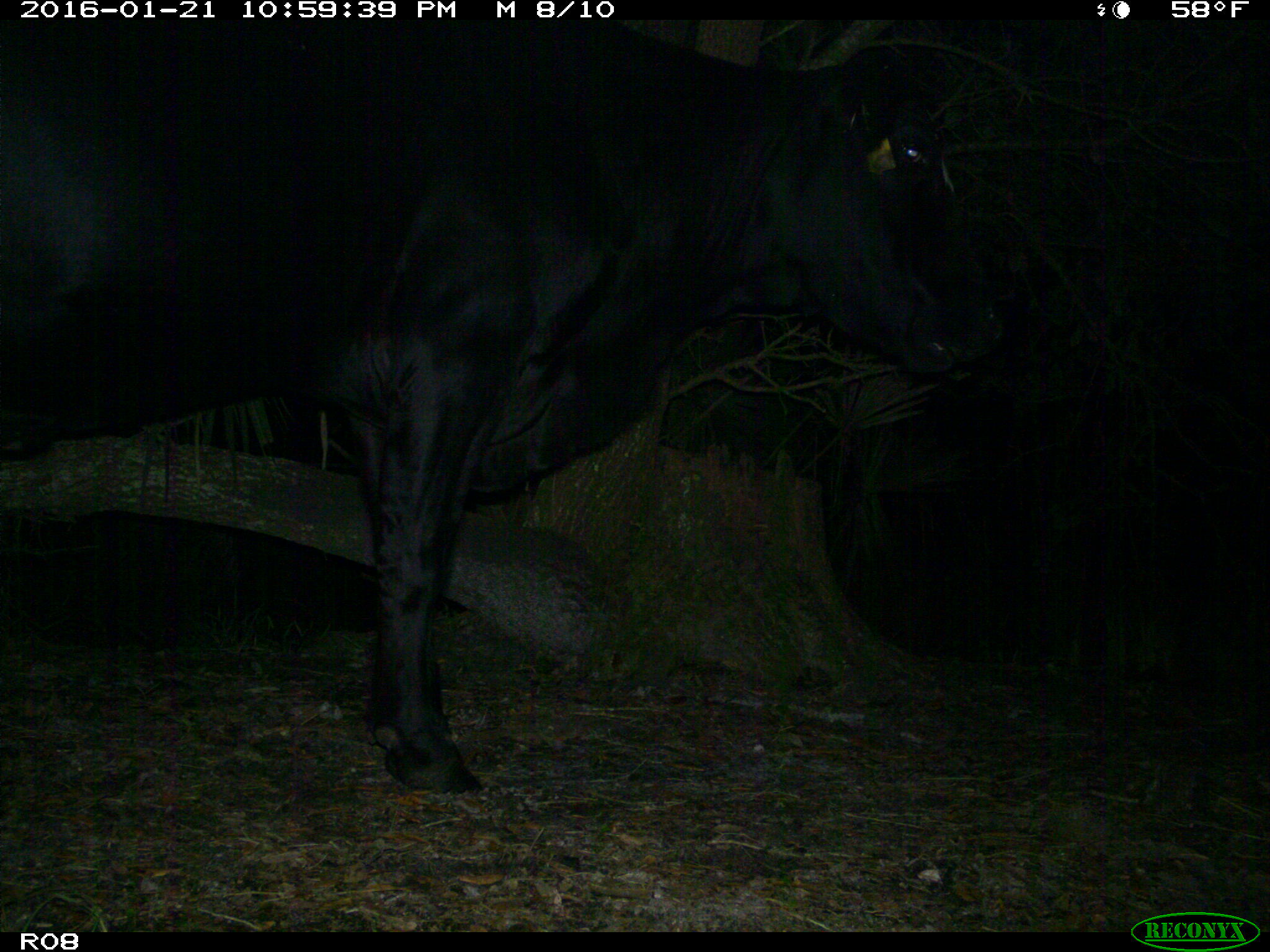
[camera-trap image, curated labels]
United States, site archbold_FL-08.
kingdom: Animalia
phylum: Chordata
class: Mammalia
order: Artiodactyla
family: Bovidae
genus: Bos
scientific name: Bos taurus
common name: domestic cow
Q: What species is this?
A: Bos taurus (domestic cow).